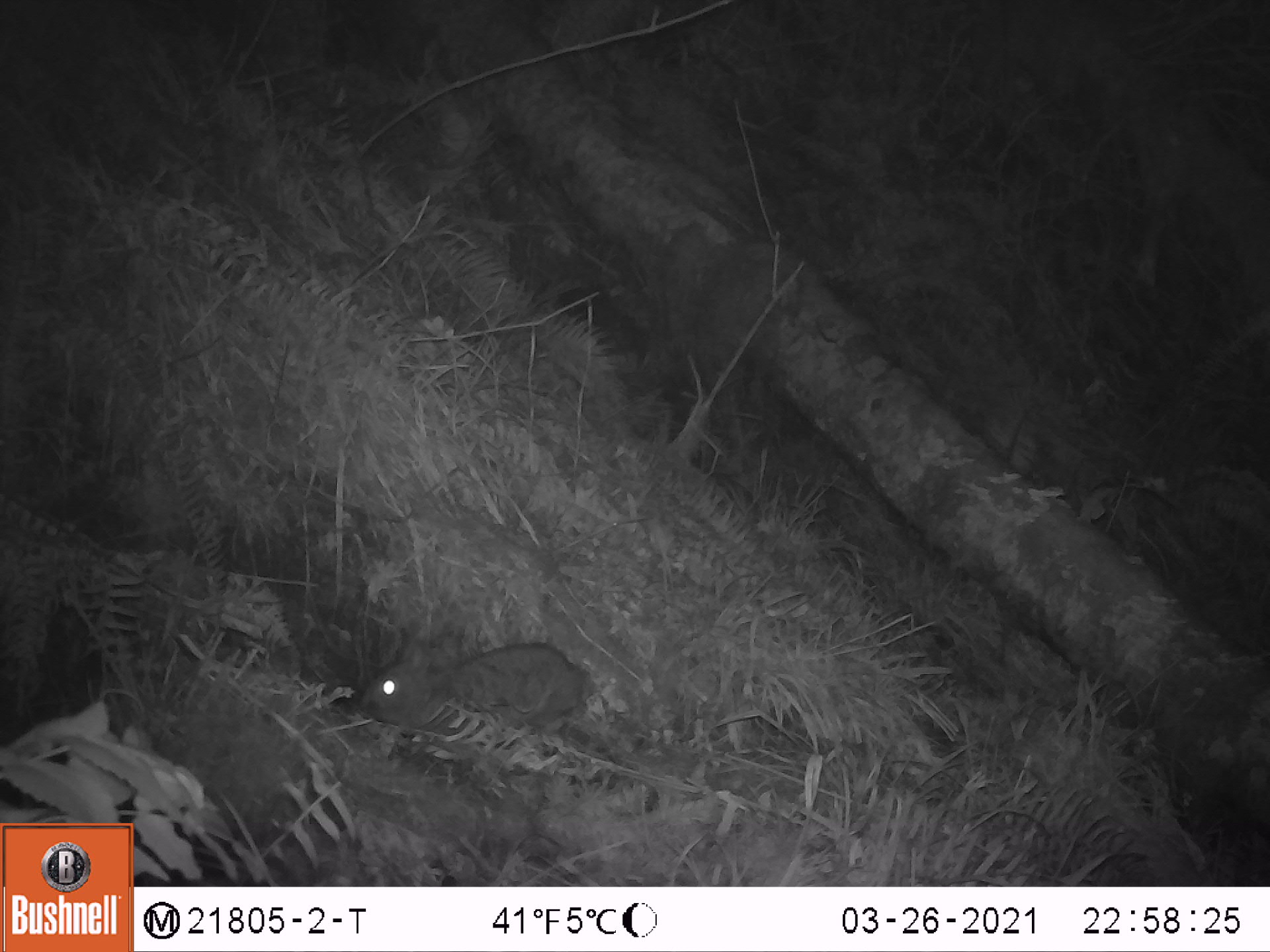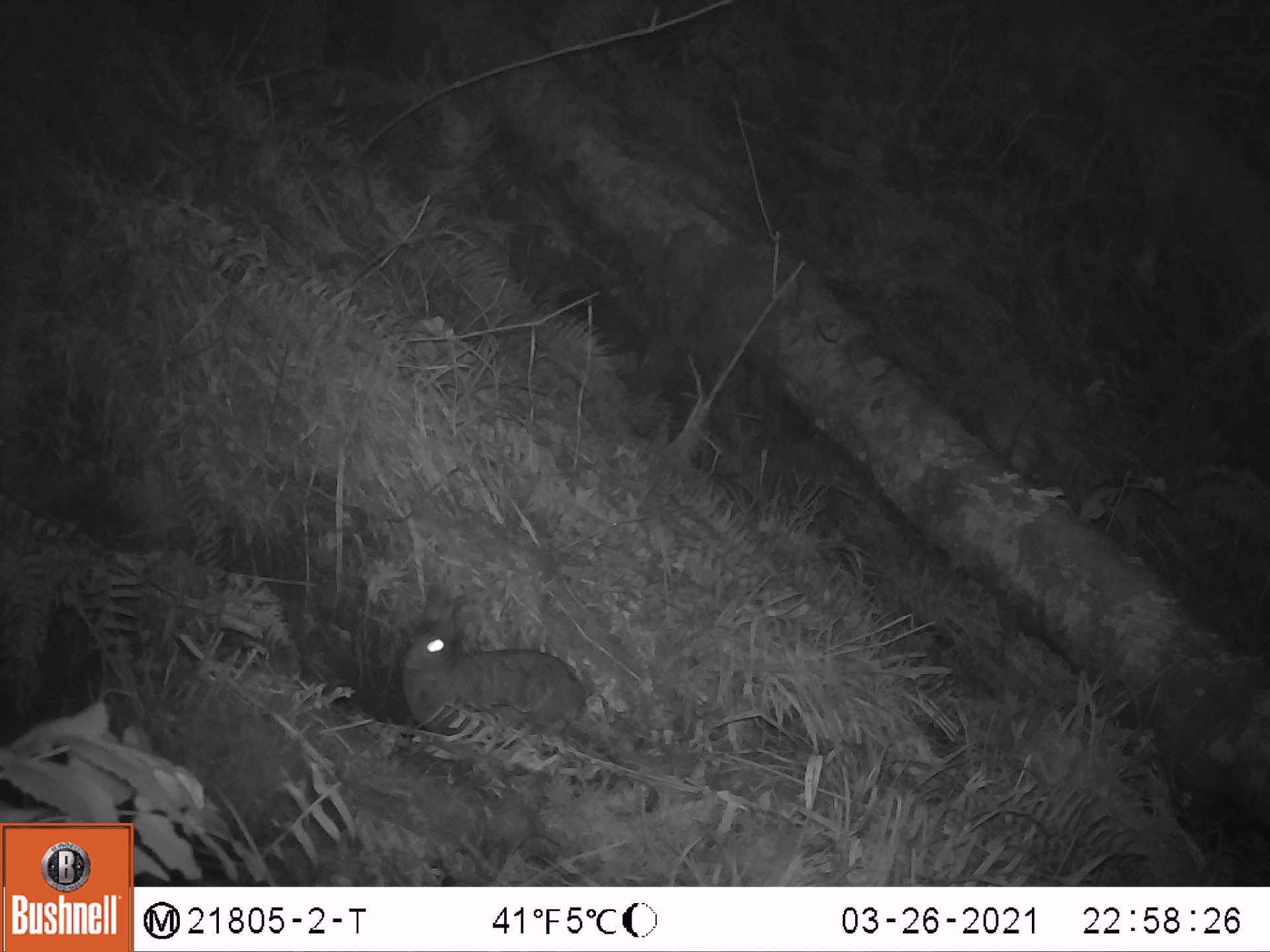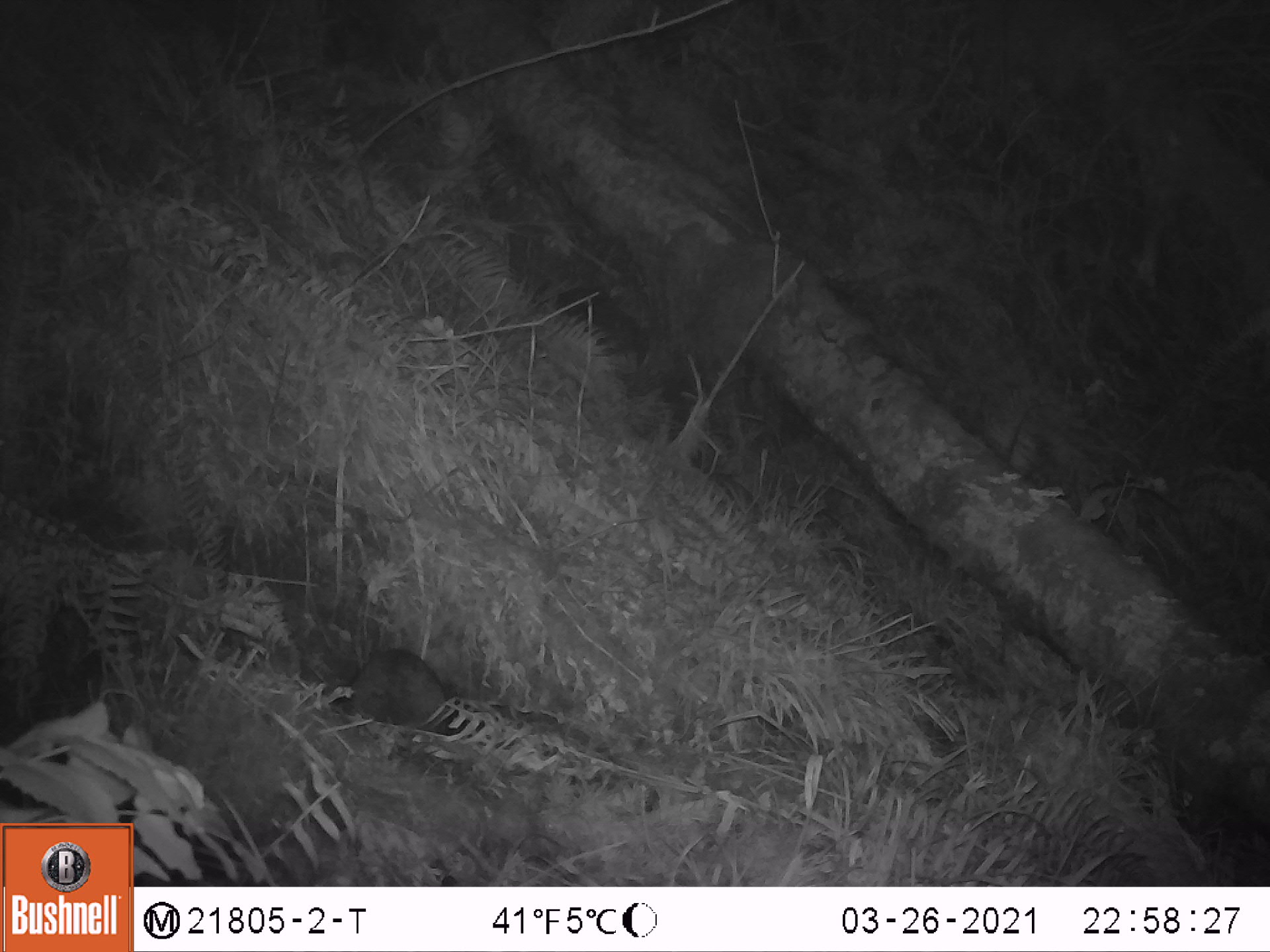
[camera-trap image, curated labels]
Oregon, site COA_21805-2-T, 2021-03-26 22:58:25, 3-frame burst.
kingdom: Animalia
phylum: Chordata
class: Mammalia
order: Lagomorpha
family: Leporidae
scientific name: Leporidae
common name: hares and rabbits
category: leporidae family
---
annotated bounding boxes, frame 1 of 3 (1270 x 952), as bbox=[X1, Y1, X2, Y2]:
leporidae family: bbox=[353, 621, 602, 736]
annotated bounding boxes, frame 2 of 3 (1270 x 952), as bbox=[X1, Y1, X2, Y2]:
leporidae family: bbox=[400, 581, 591, 741]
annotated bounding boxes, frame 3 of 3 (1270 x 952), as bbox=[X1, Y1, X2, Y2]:
leporidae family: bbox=[330, 649, 458, 739]